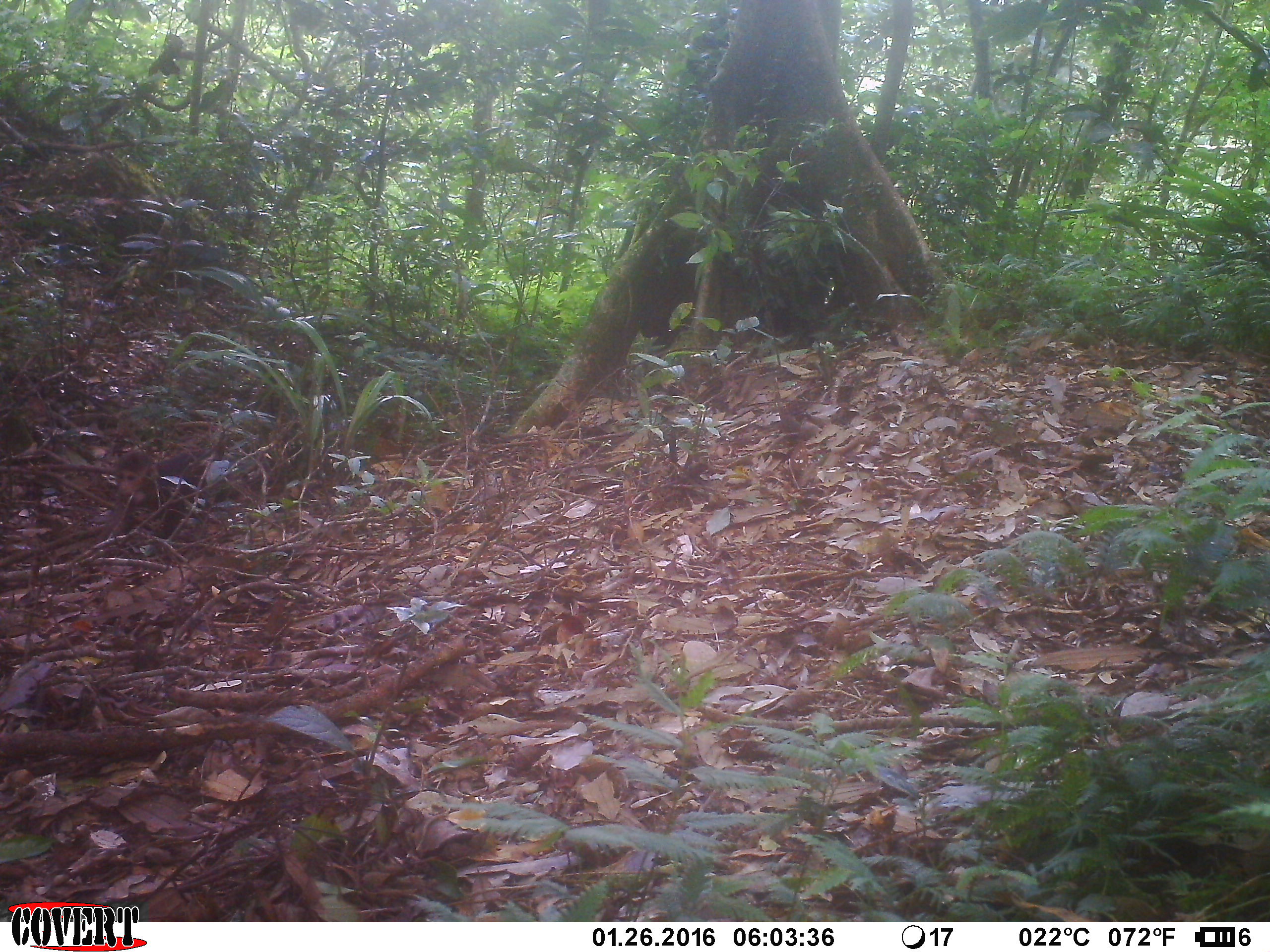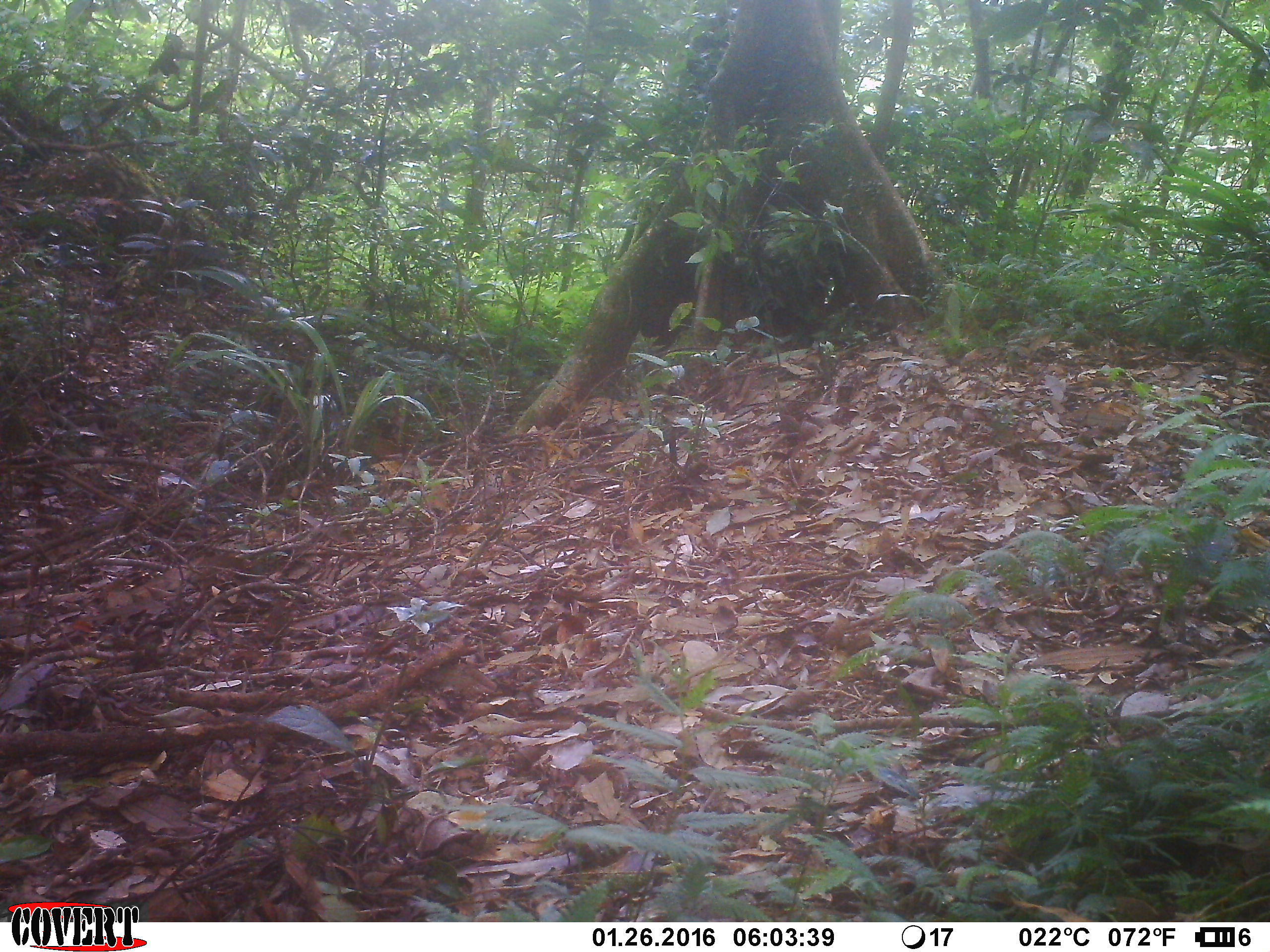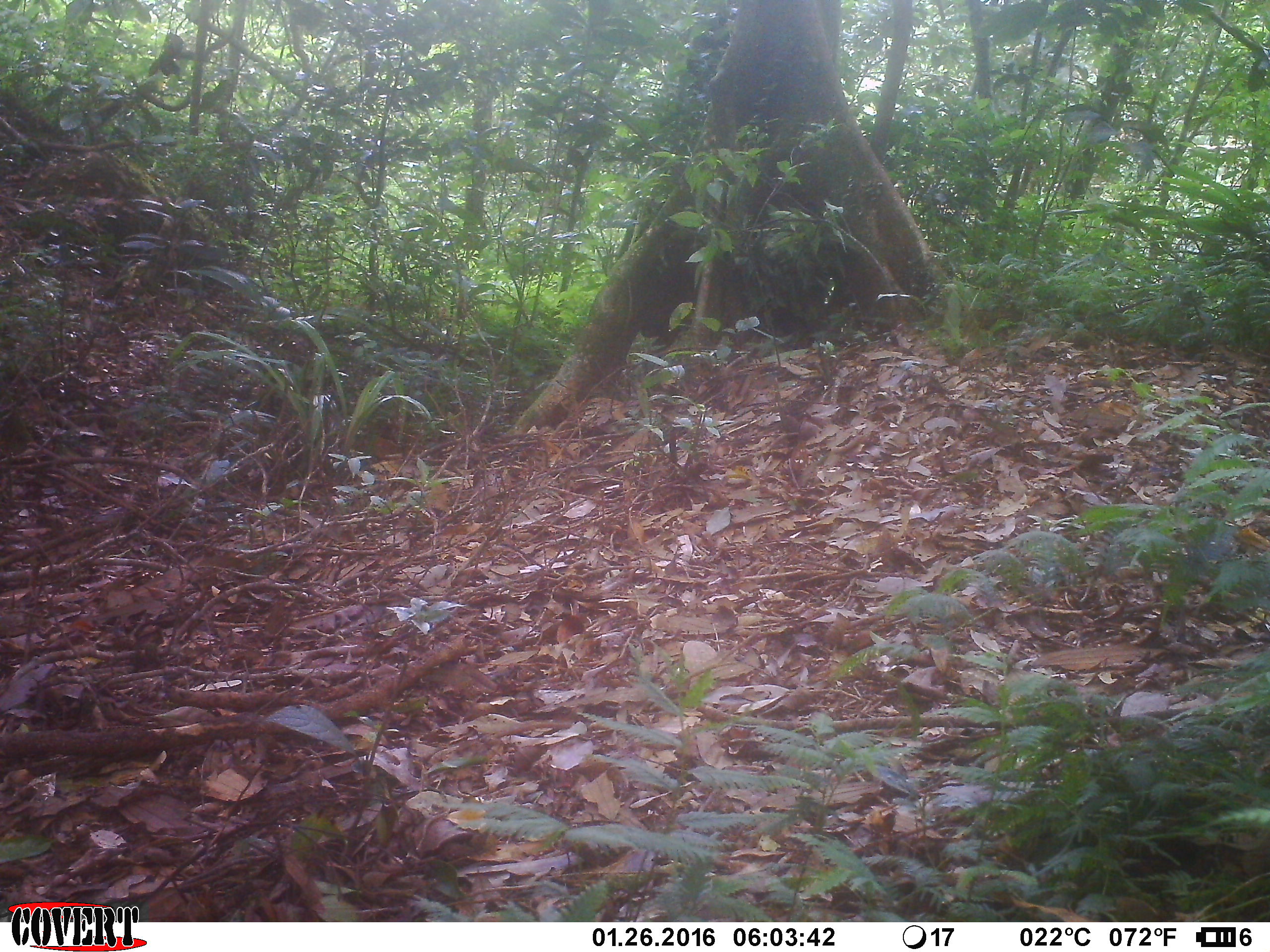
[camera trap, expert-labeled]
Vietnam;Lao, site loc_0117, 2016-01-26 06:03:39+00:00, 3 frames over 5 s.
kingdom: Animalia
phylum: Chordata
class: Mammalia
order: Primates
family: Cercopithecidae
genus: Macaca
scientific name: Macaca arctoides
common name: stump-tailed macaque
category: stump tailed macaque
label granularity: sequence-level